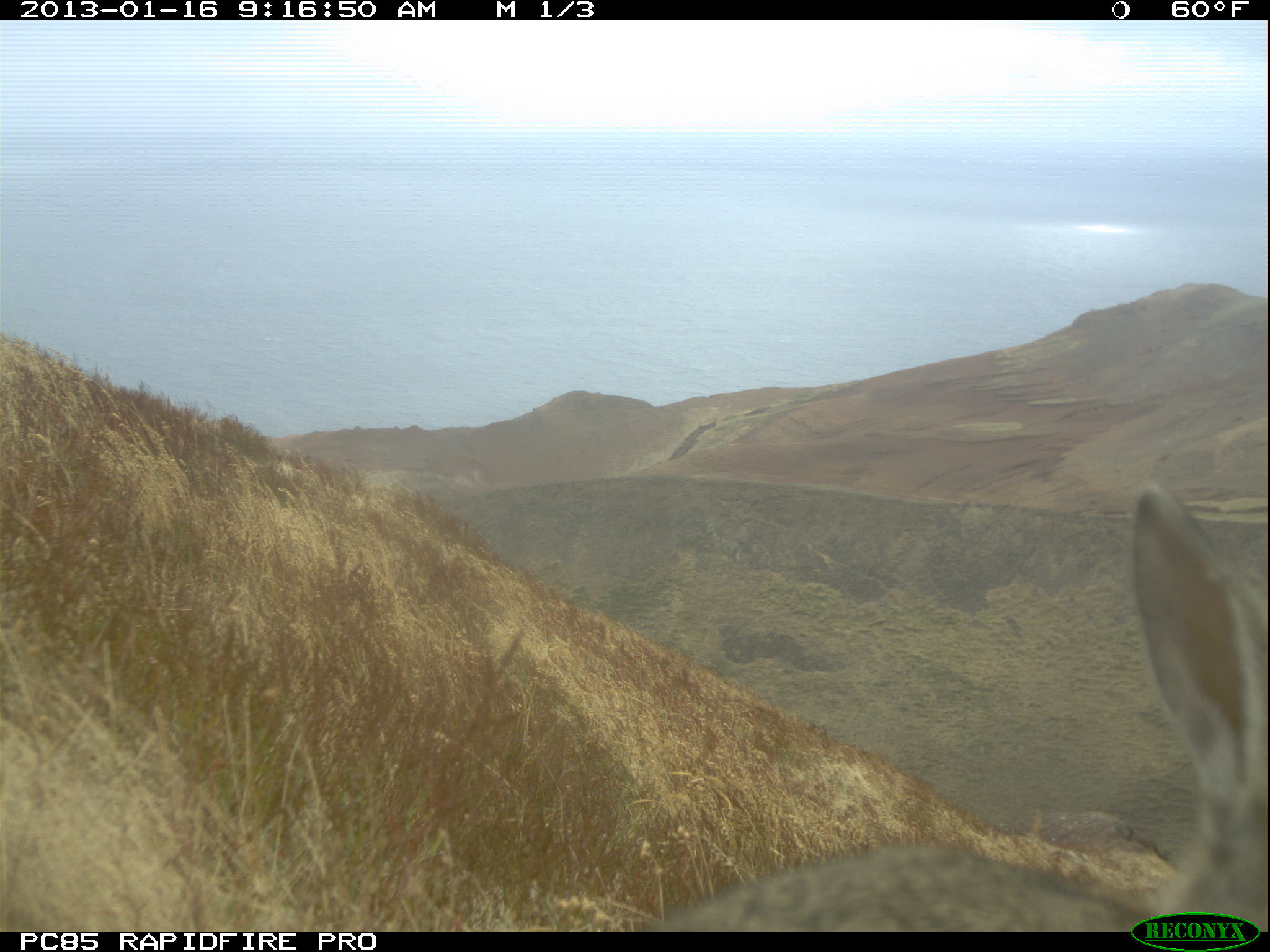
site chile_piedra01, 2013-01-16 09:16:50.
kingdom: Animalia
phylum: Chordata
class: Mammalia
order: Lagomorpha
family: Leporidae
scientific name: Leporidae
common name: rabbits and hares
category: rabbit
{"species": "rabbit (rabbits and hares) (Leporidae)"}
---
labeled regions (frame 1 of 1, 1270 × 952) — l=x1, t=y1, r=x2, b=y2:
rabbit: l=631, t=477, r=1263, b=936